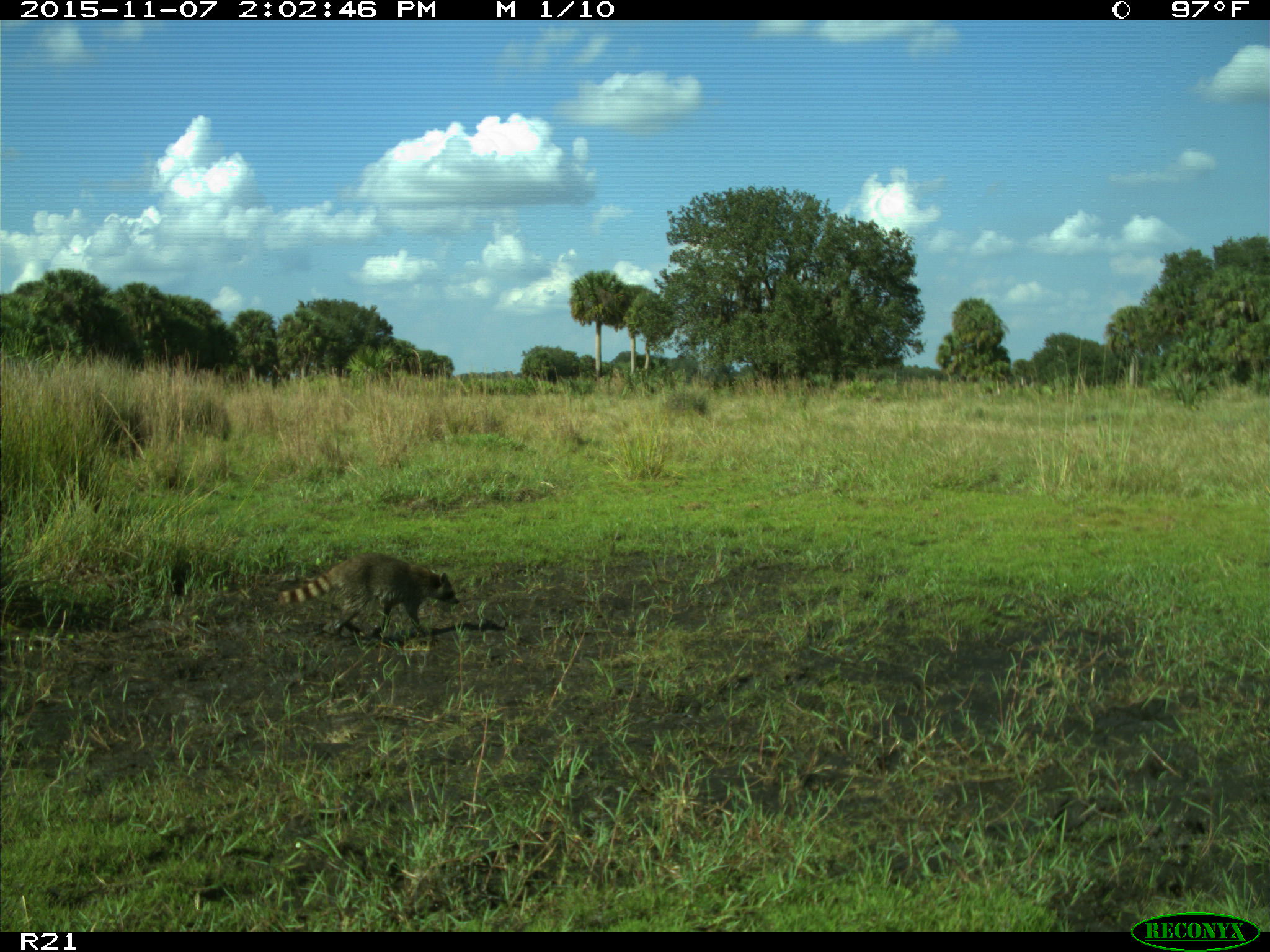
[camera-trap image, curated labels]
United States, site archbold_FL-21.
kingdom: Animalia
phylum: Chordata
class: Mammalia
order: Carnivora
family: Procyonidae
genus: Procyon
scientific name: Procyon lotor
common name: common raccoon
Procyon lotor (common raccoon).